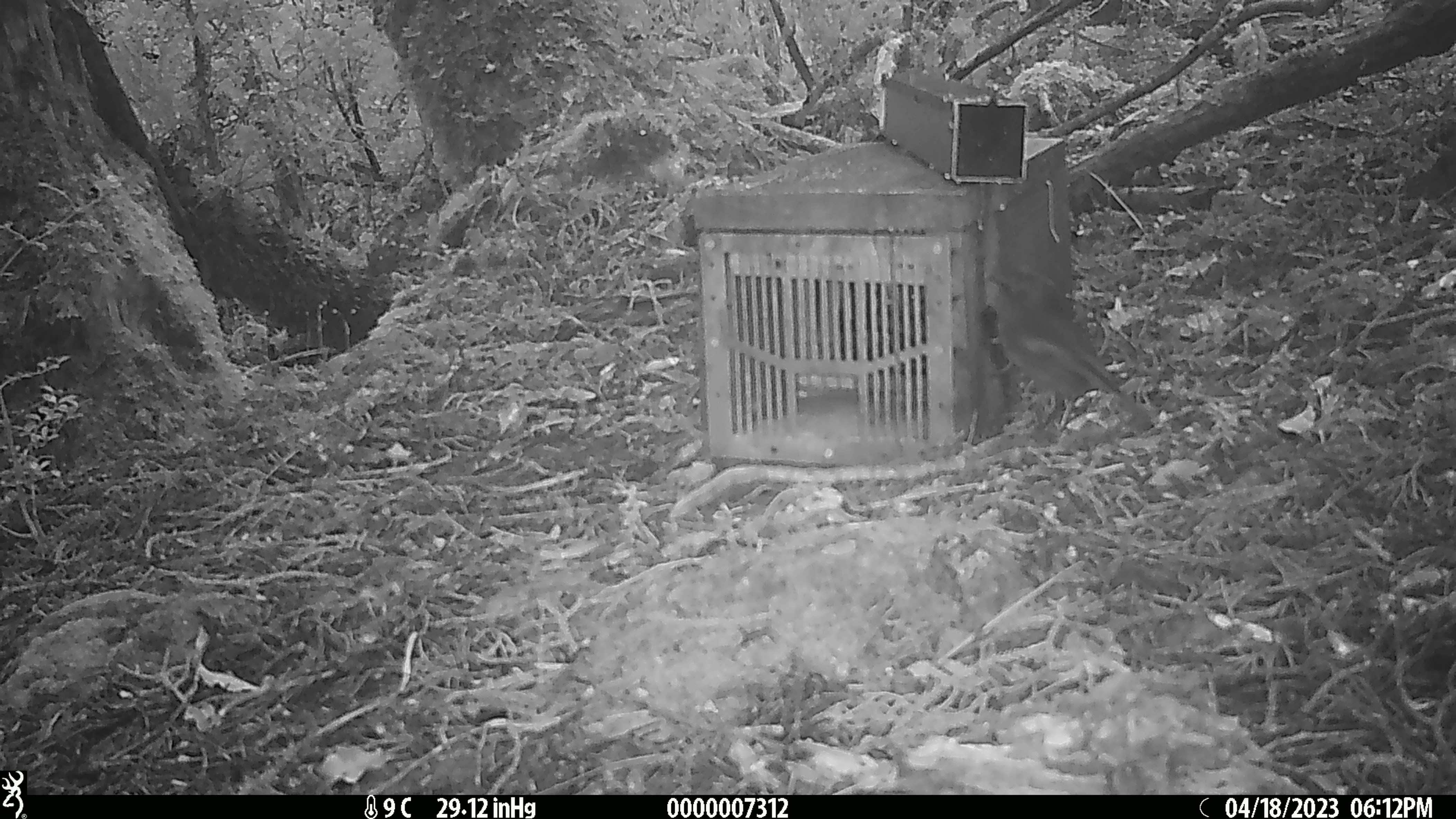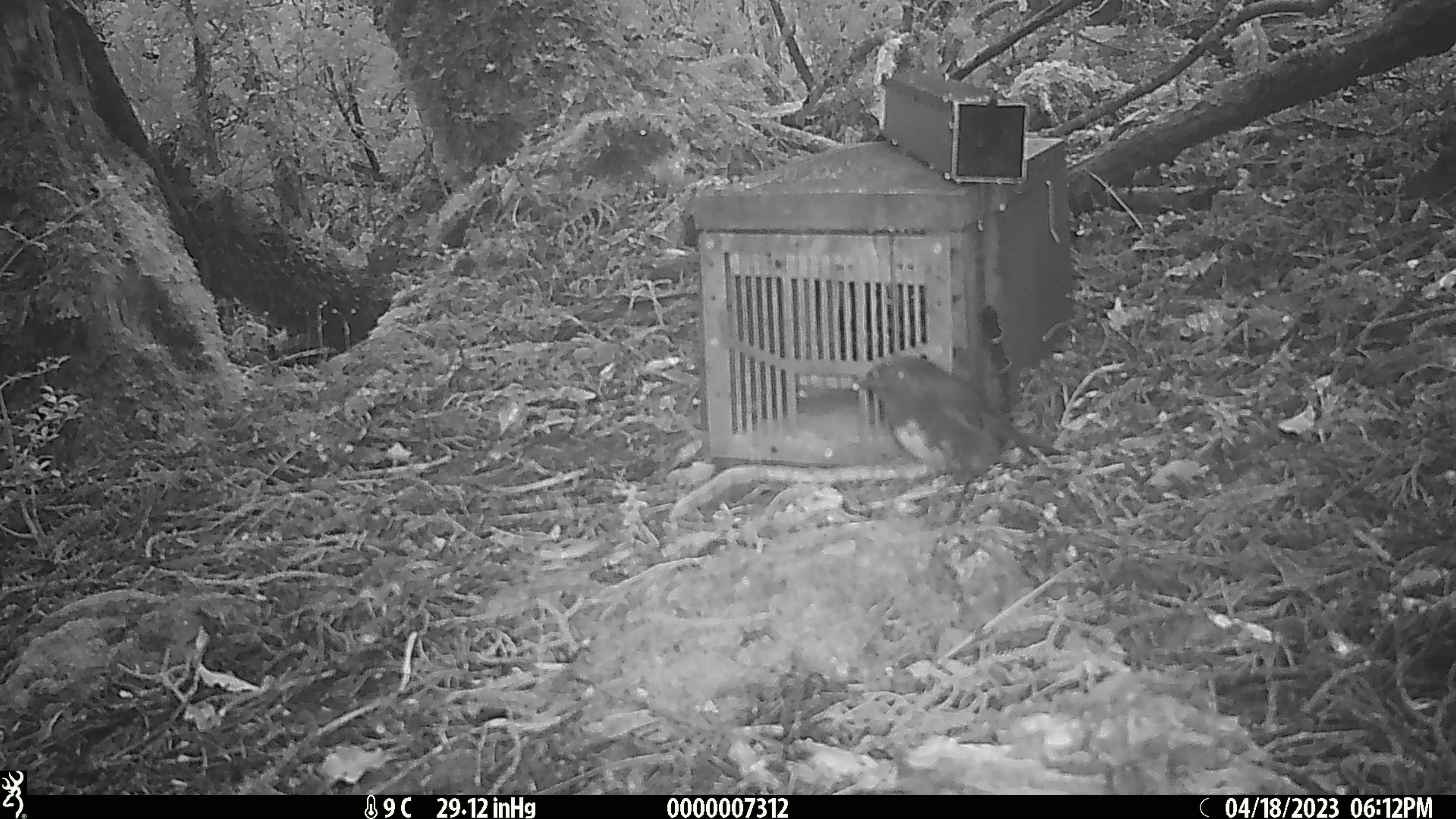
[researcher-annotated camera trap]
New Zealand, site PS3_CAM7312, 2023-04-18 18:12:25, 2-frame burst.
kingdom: Animalia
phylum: Chordata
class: Aves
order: Passeriformes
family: Petroicidae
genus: Petroica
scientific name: Petroica australis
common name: new zealand robin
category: robin